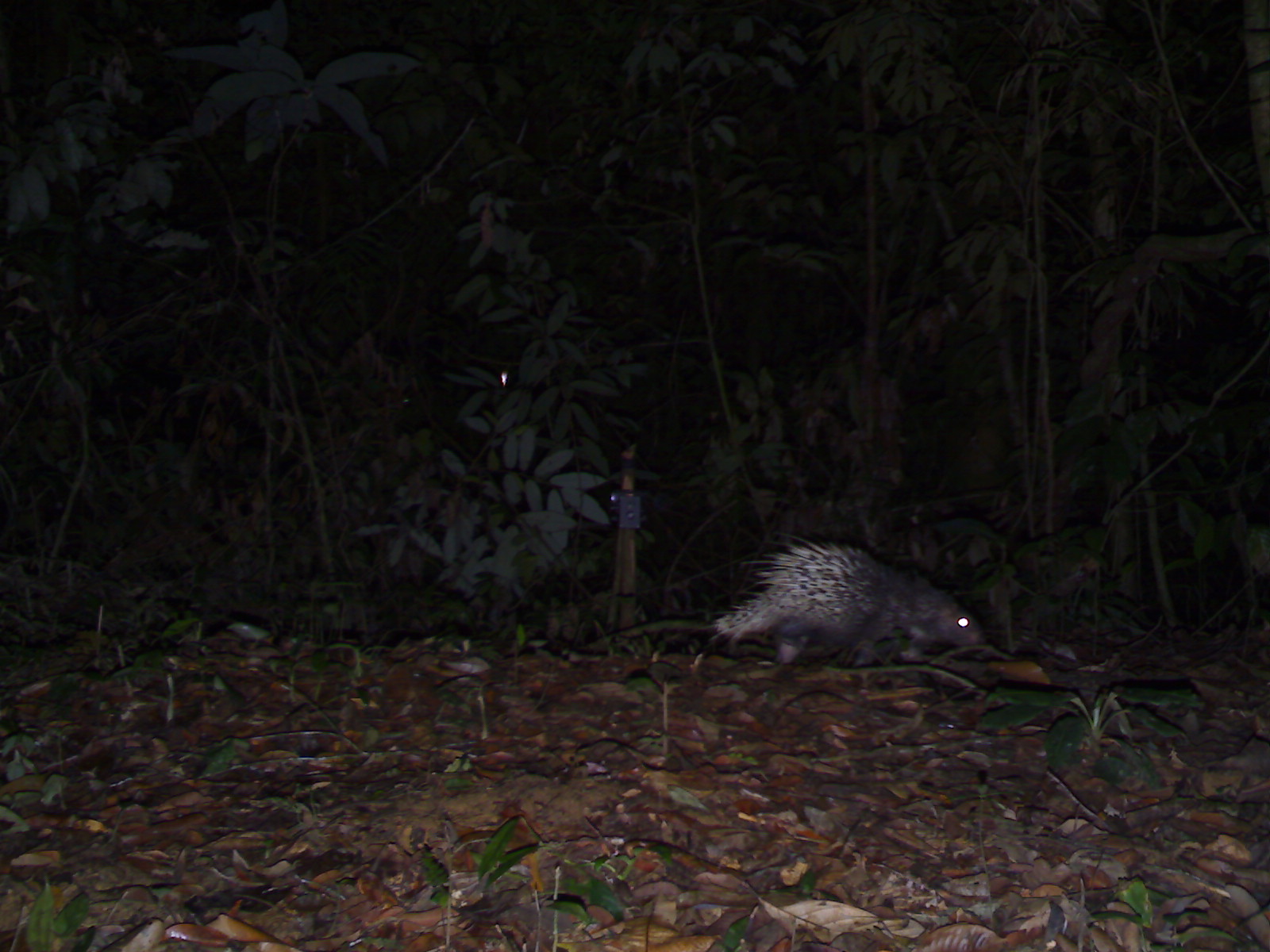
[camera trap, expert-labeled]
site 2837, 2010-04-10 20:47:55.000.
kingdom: Animalia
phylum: Chordata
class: Mammalia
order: Rodentia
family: Hystricidae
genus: Hystrix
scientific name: Hystrix brachyura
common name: east asian porcupine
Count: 1.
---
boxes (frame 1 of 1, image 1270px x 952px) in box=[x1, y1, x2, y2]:
hystrix brachyura: box=[704, 536, 991, 670]